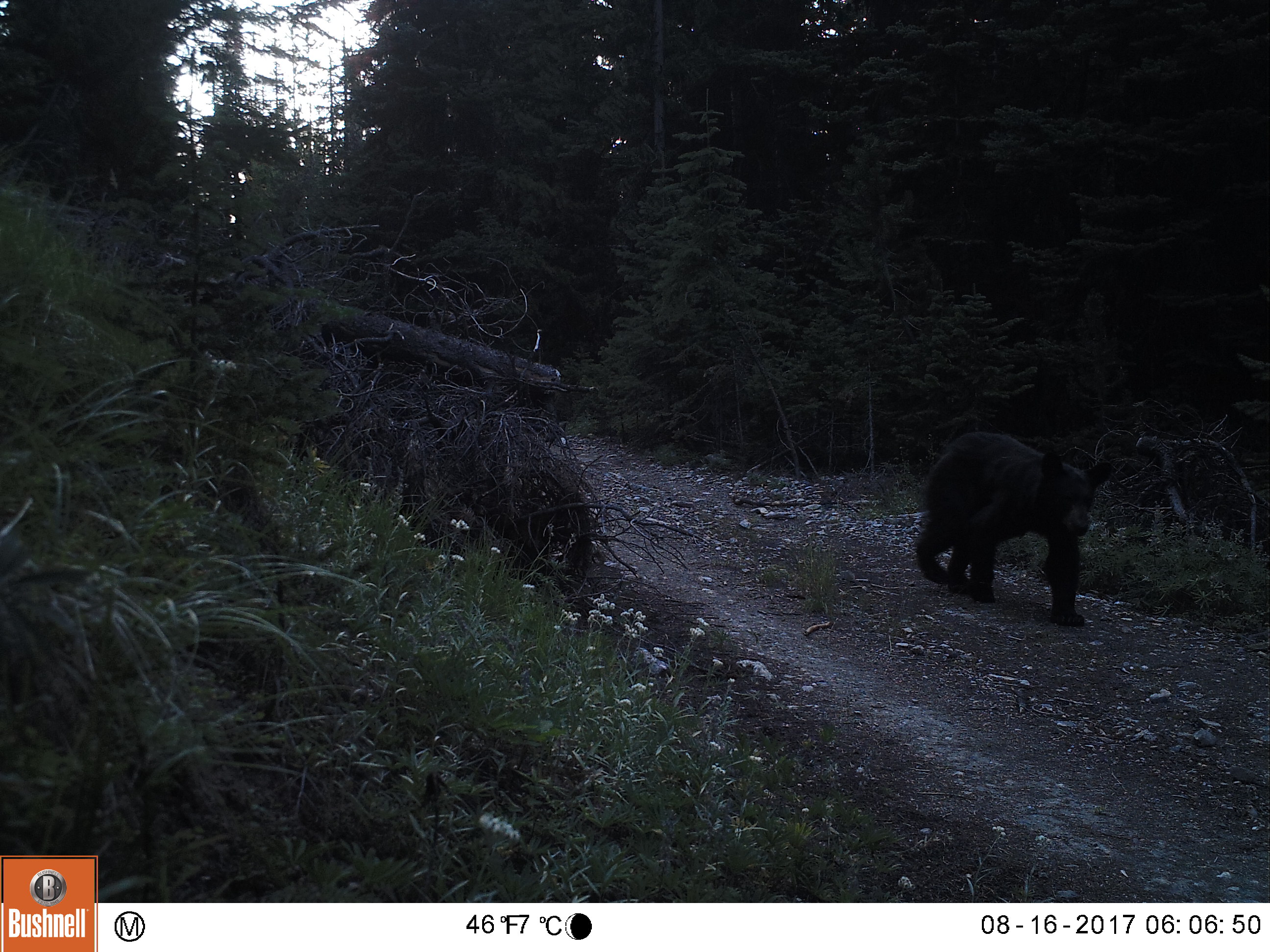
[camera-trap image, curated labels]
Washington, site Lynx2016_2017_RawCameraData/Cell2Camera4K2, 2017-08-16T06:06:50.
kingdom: Animalia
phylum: Chordata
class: Mammalia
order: Carnivora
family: Ursidae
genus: Ursus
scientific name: Ursus americanus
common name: american black bear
Ursus americanus (american black bear). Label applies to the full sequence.